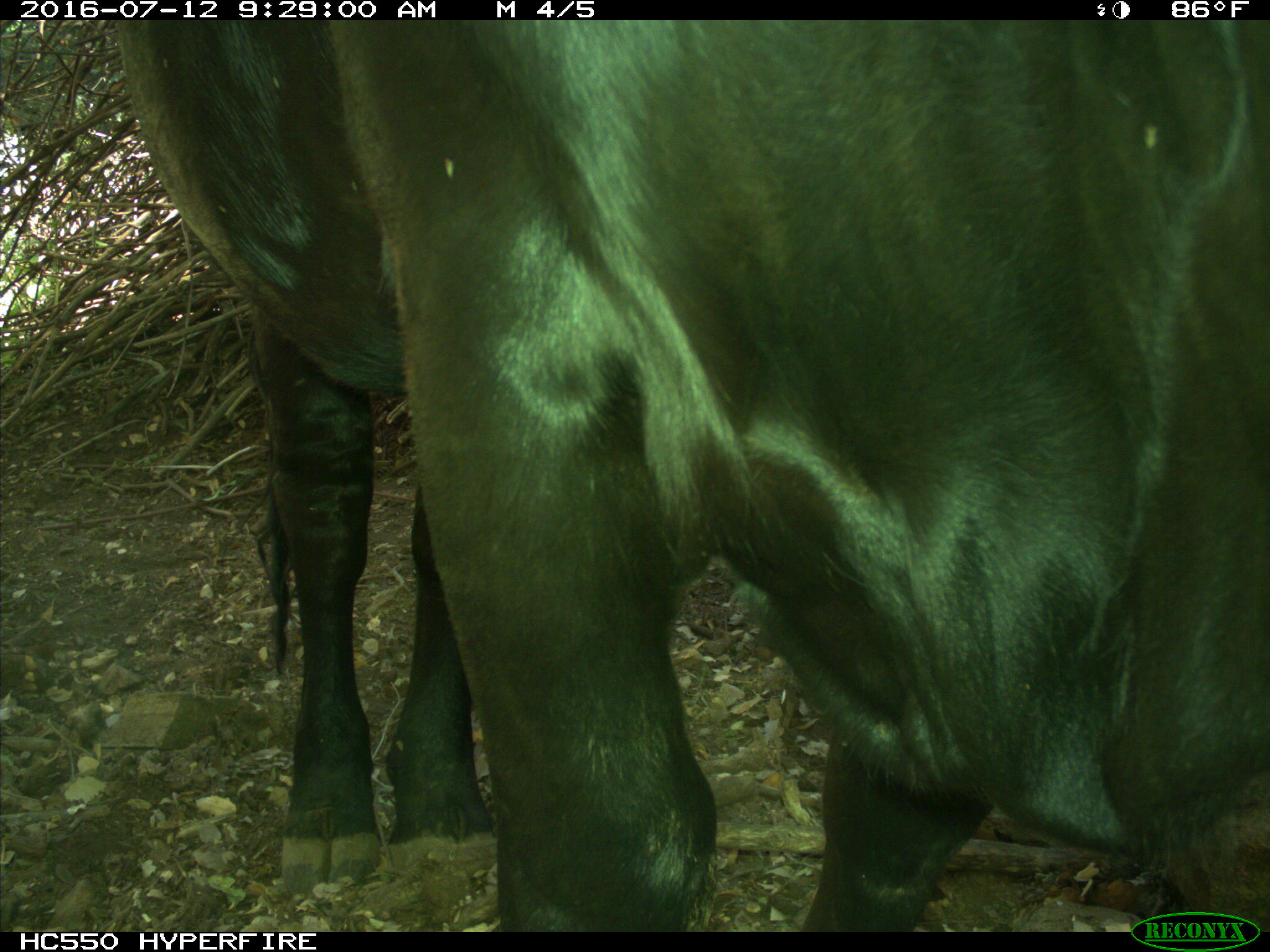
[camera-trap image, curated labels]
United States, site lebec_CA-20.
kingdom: Animalia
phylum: Chordata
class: Mammalia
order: Artiodactyla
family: Bovidae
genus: Bos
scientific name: Bos taurus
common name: domestic cow